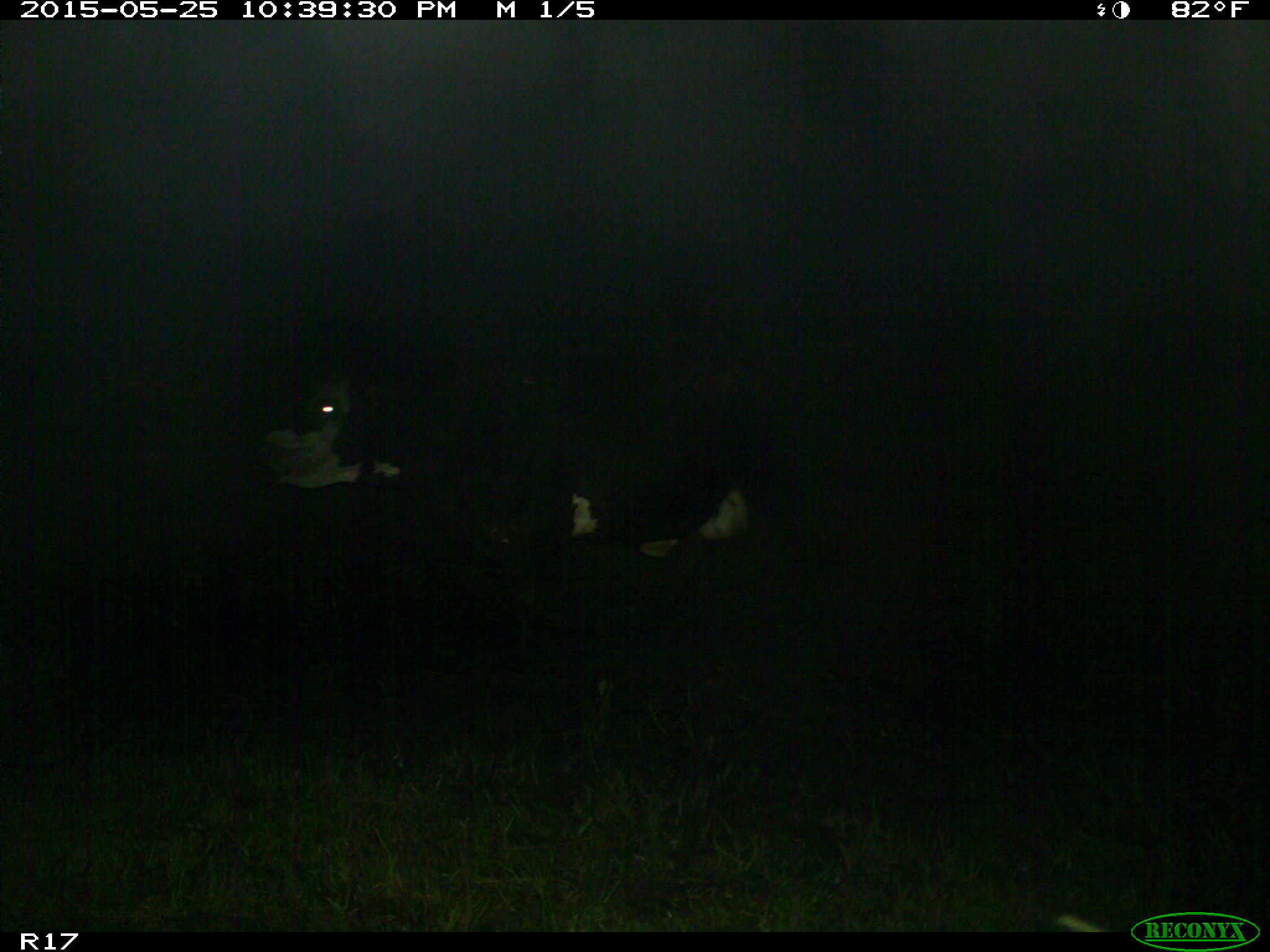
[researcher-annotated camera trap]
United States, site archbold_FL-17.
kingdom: Animalia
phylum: Chordata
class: Mammalia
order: Artiodactyla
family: Bovidae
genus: Bos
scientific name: Bos taurus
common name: domestic cow